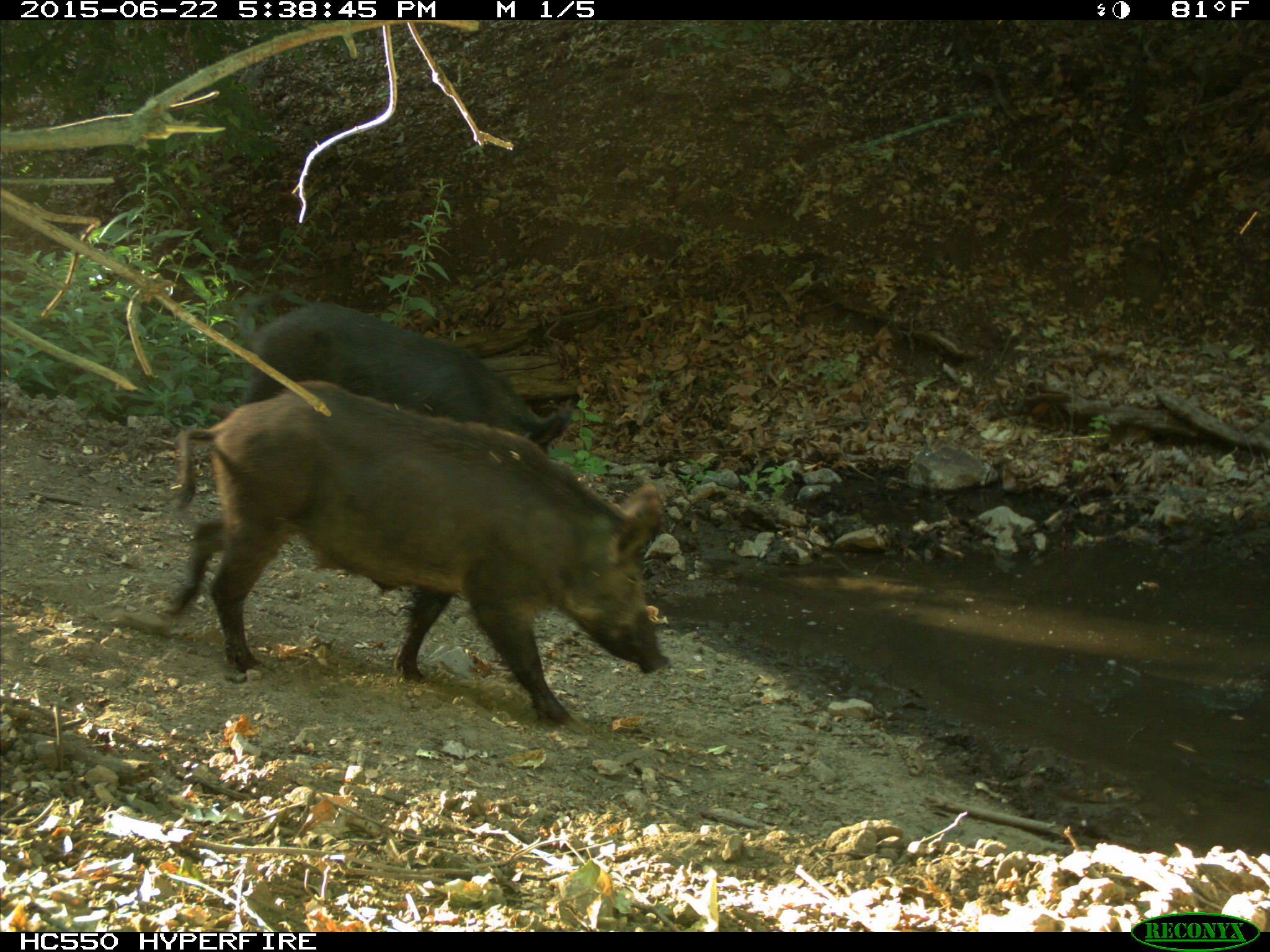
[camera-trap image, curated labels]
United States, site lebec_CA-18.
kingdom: Animalia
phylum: Chordata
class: Mammalia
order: Artiodactyla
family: Suidae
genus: Sus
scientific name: Sus scrofa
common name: wild boar